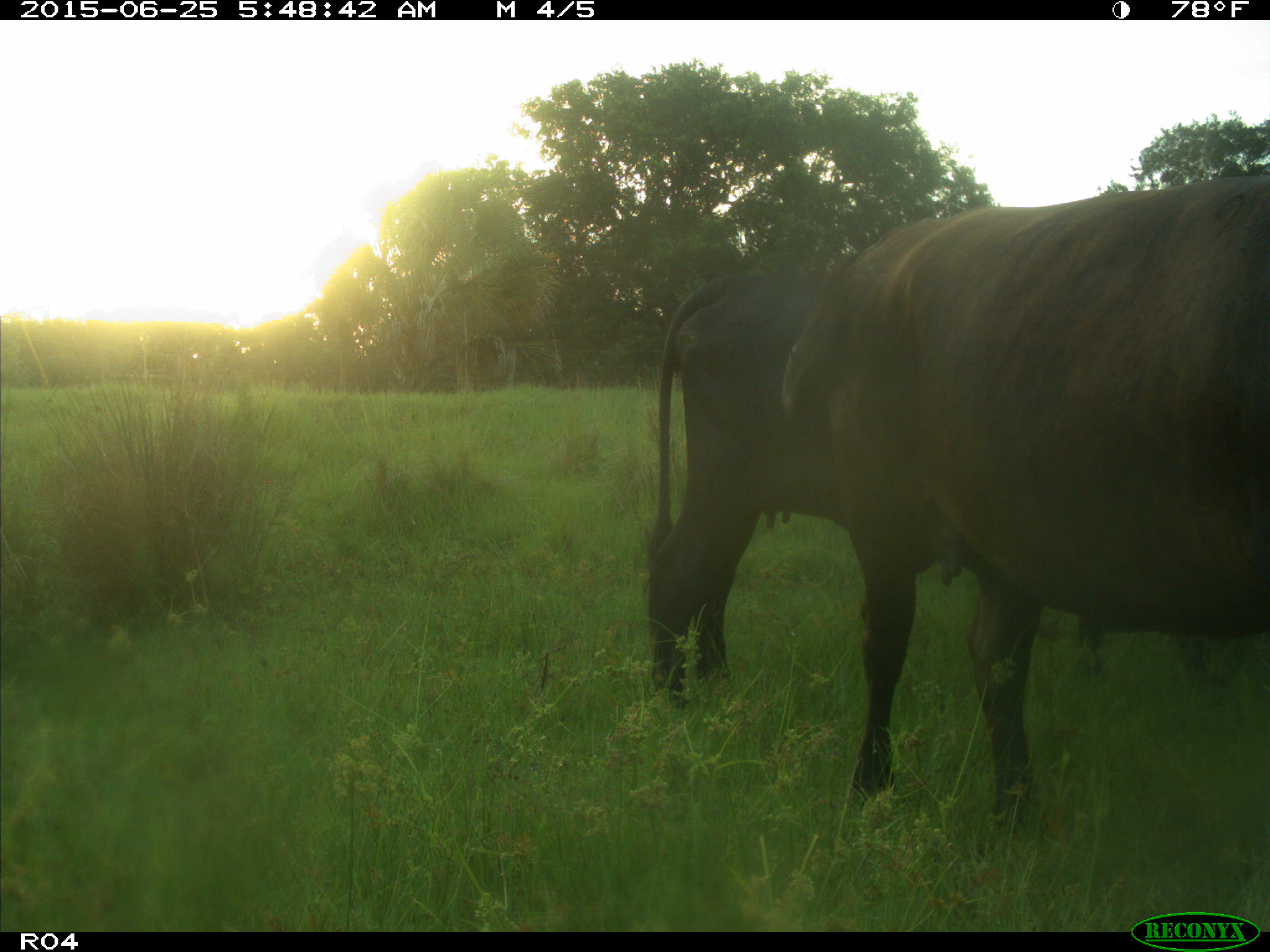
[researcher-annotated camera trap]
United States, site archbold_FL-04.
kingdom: Animalia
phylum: Chordata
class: Mammalia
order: Artiodactyla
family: Bovidae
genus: Bos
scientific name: Bos taurus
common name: domestic cow